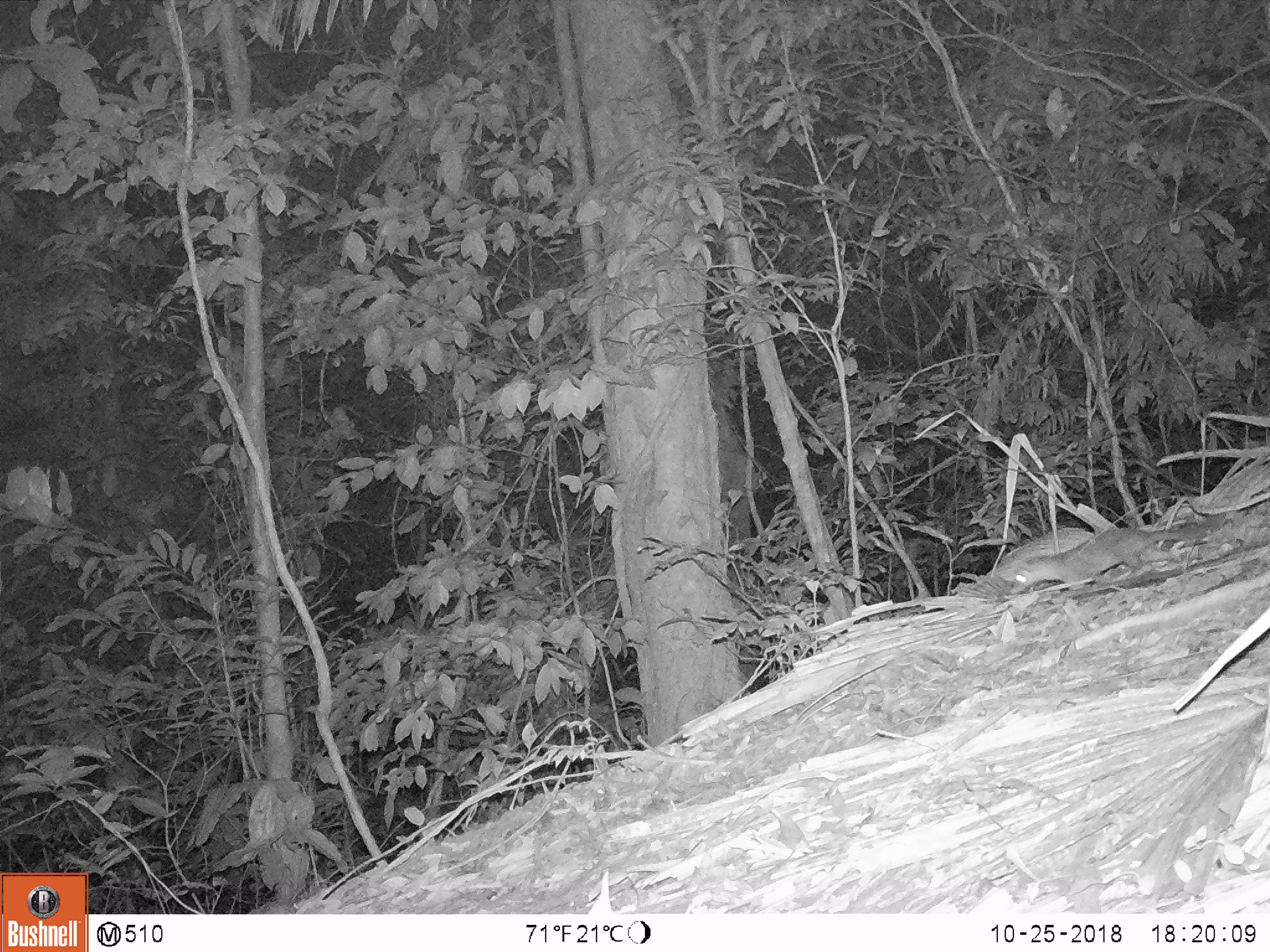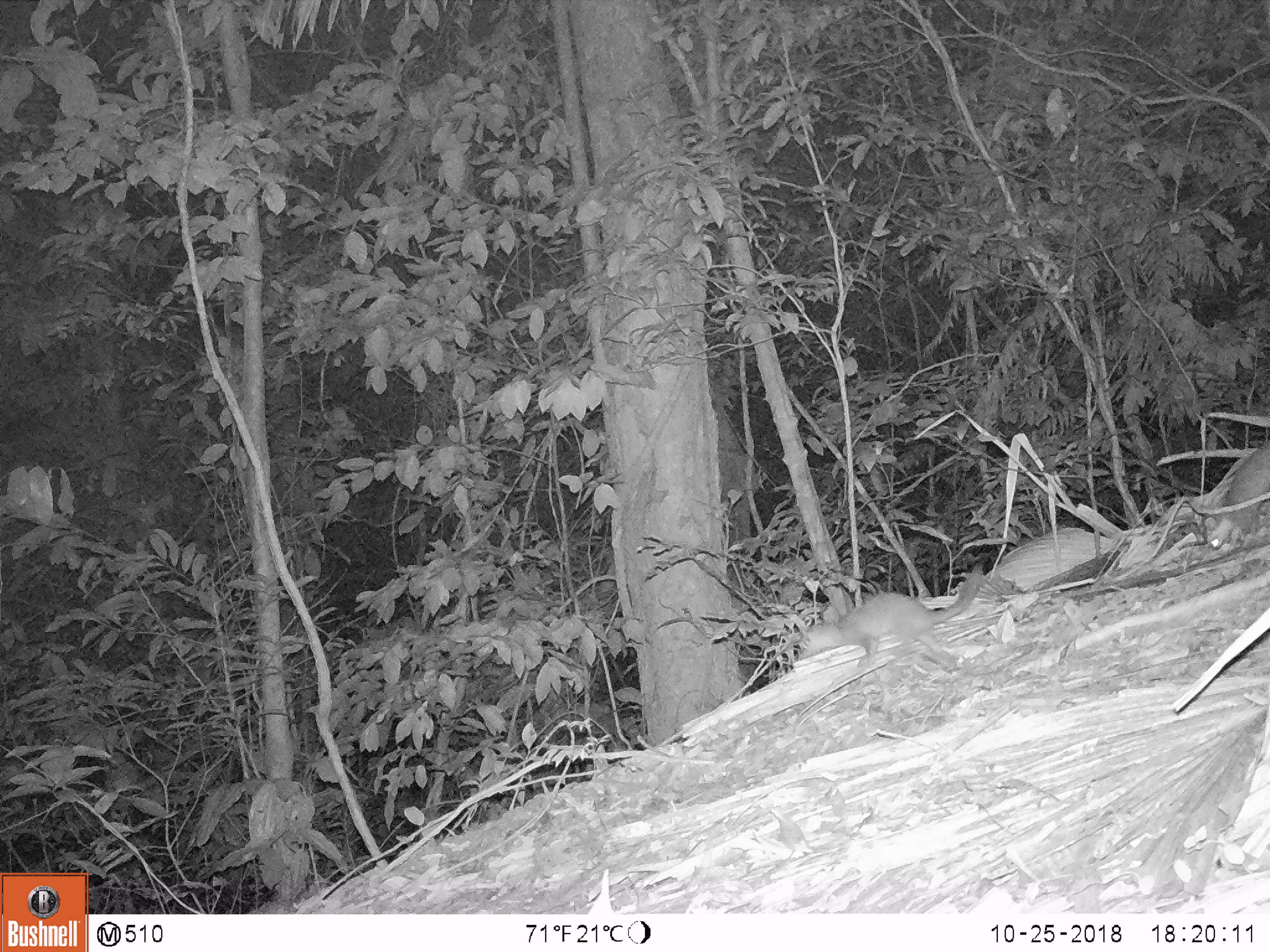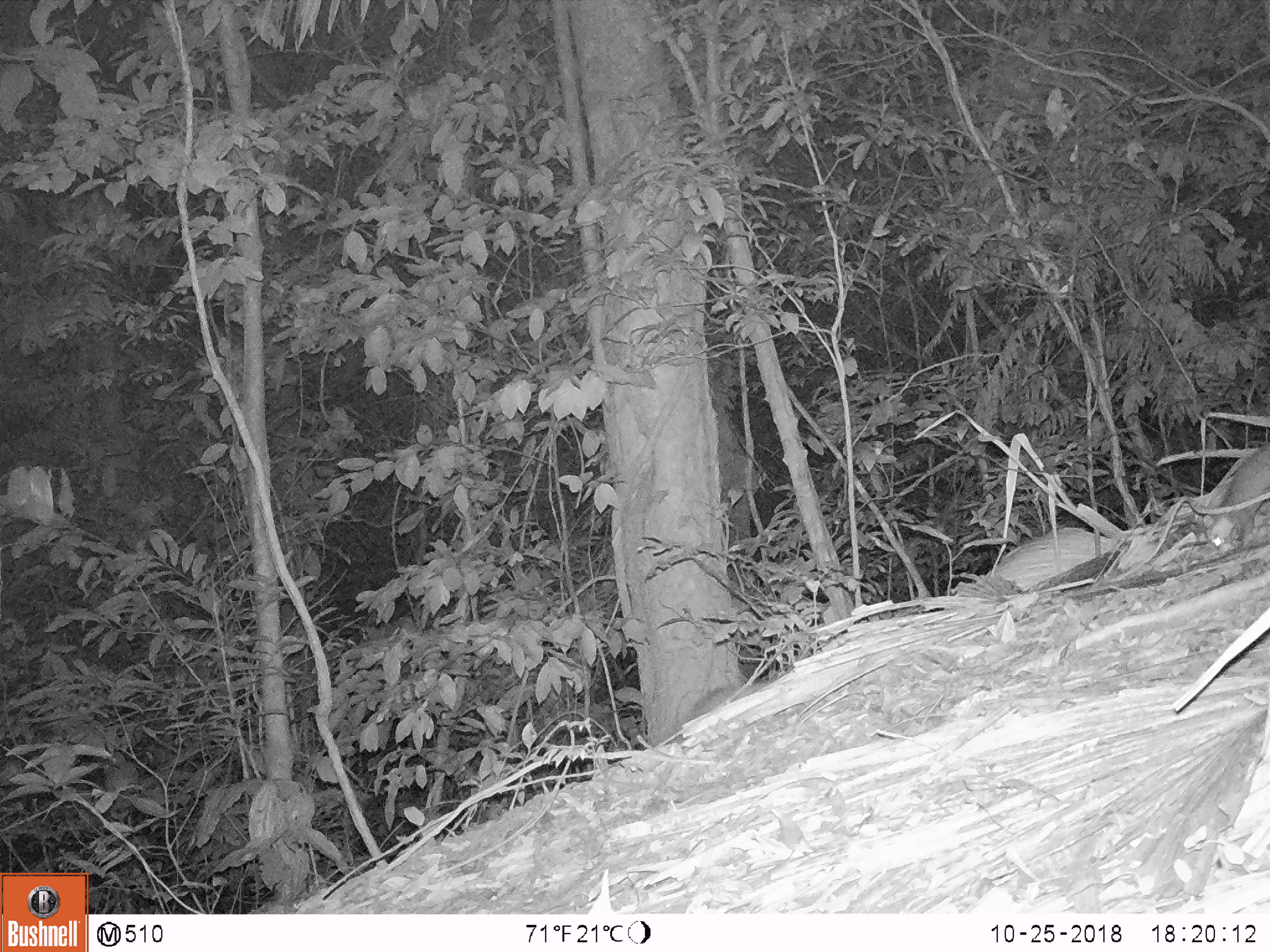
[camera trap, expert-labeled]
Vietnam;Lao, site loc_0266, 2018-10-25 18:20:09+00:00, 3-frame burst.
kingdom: Animalia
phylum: Chordata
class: Mammalia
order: Carnivora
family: Mustelidae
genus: Melogale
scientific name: Melogale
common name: ferret badger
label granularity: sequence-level